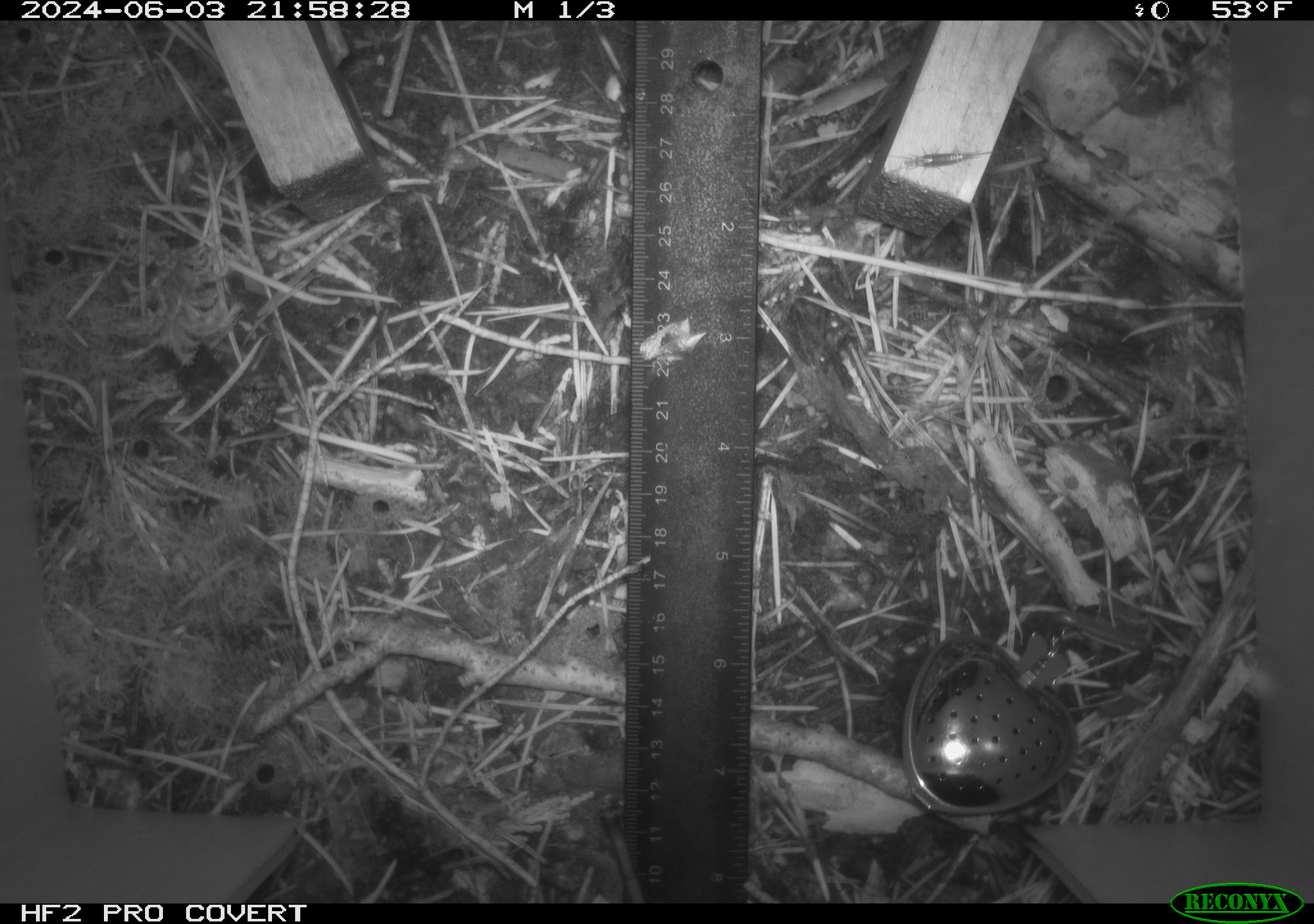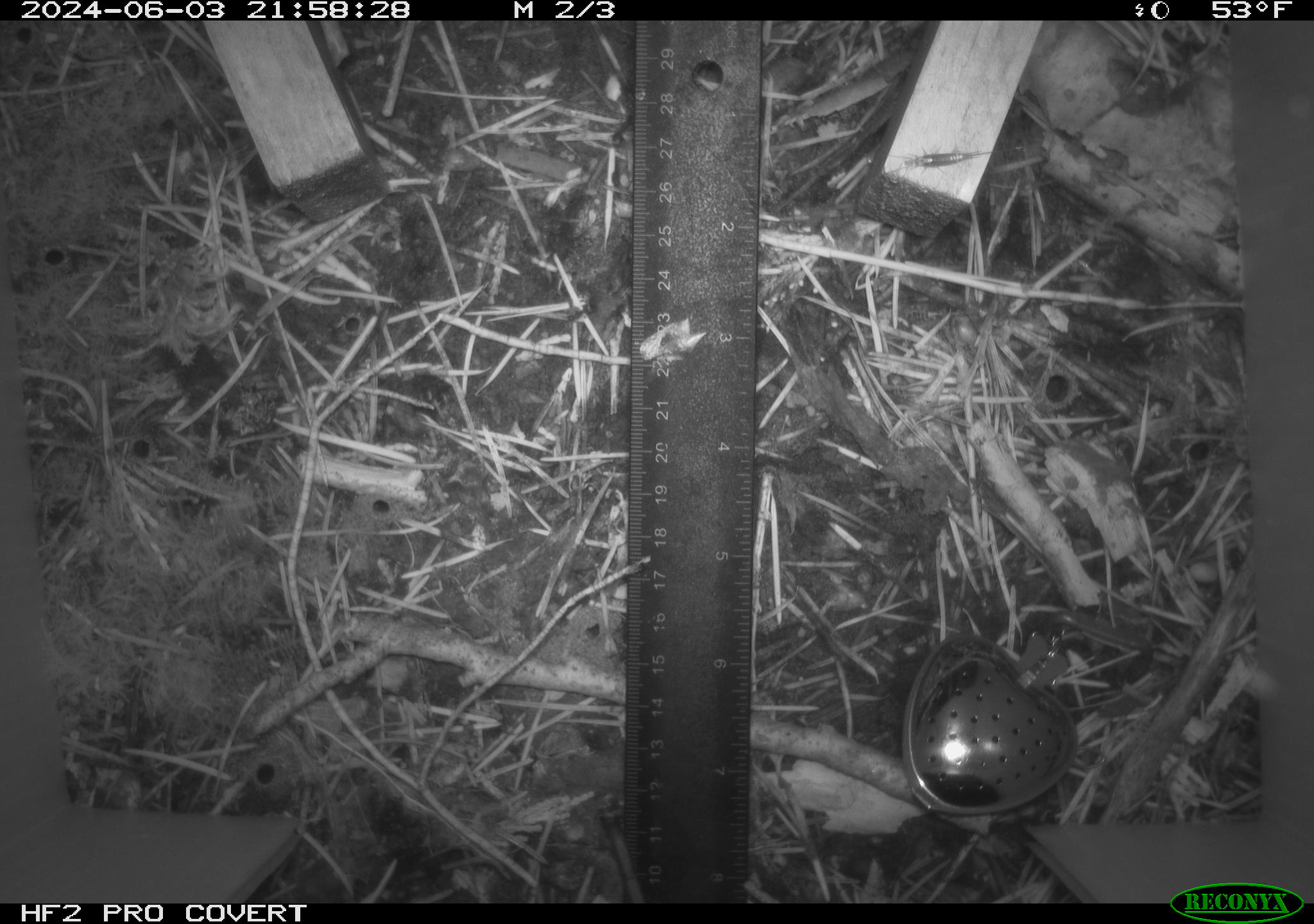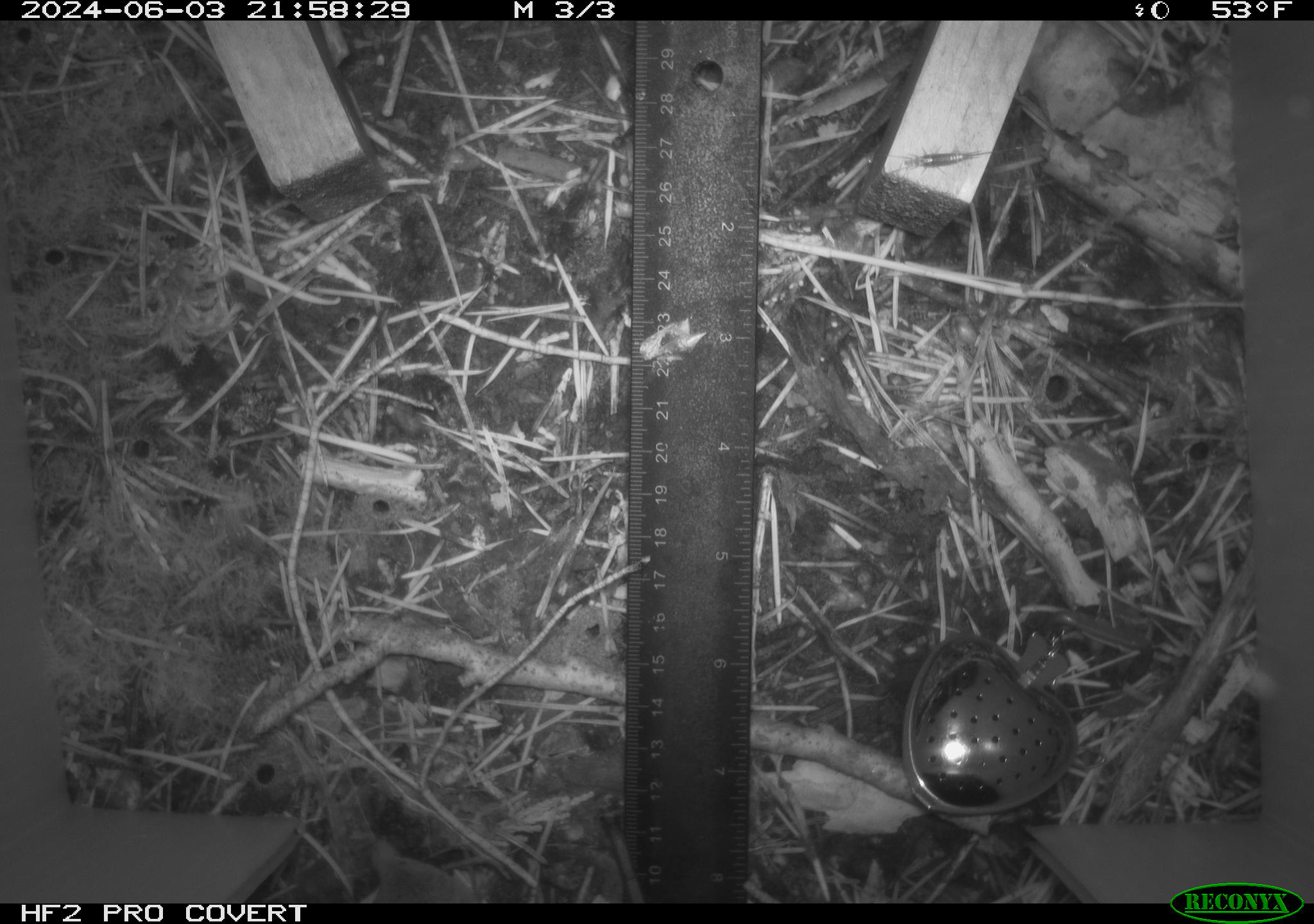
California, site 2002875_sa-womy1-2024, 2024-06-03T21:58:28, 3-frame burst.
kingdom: Animalia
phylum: Chordata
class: Mammalia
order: Eulipotyphla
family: Soricidae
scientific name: Soricidae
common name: shrews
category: soricidae family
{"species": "soricidae family (shrews) (Soricidae)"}